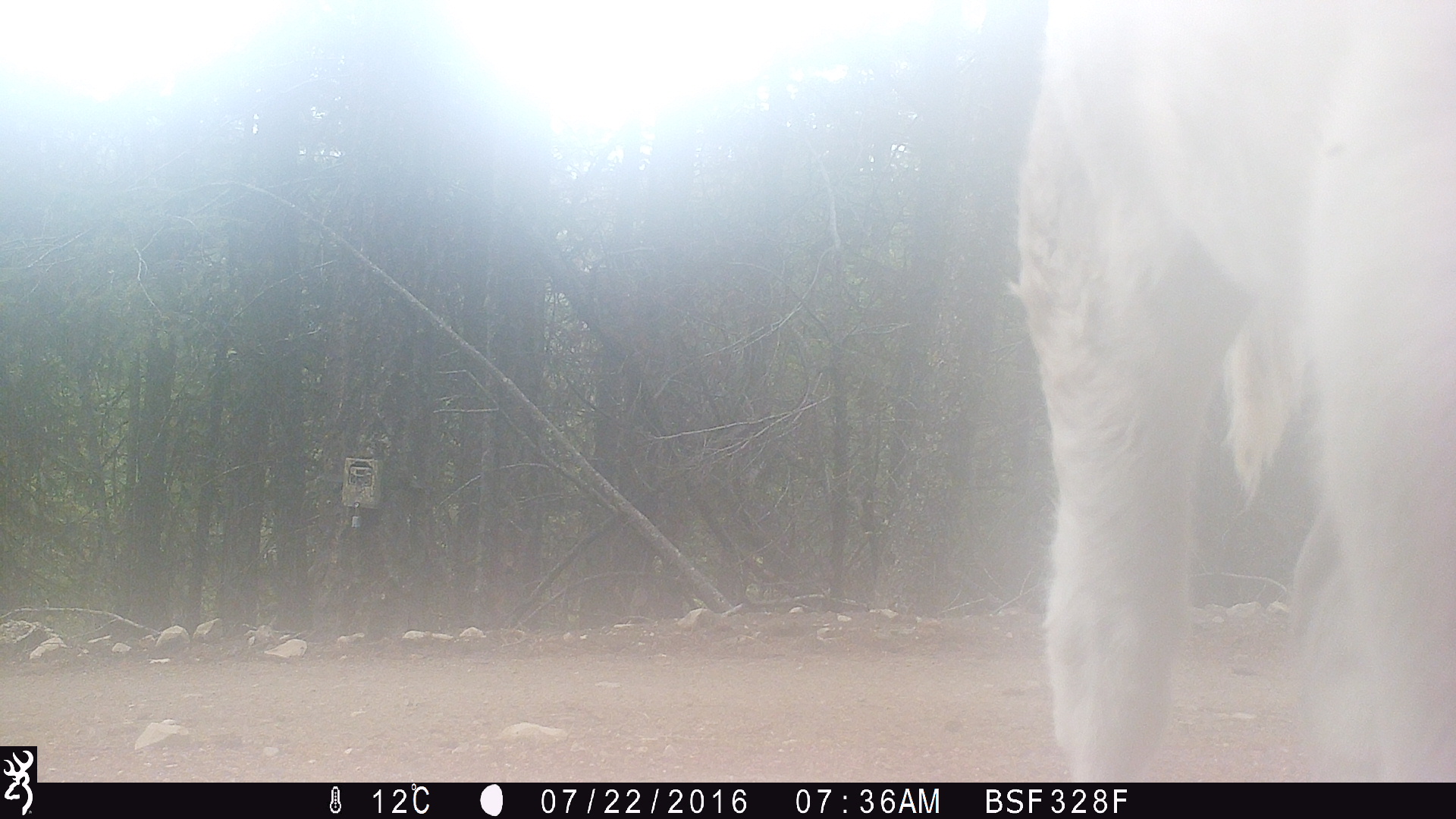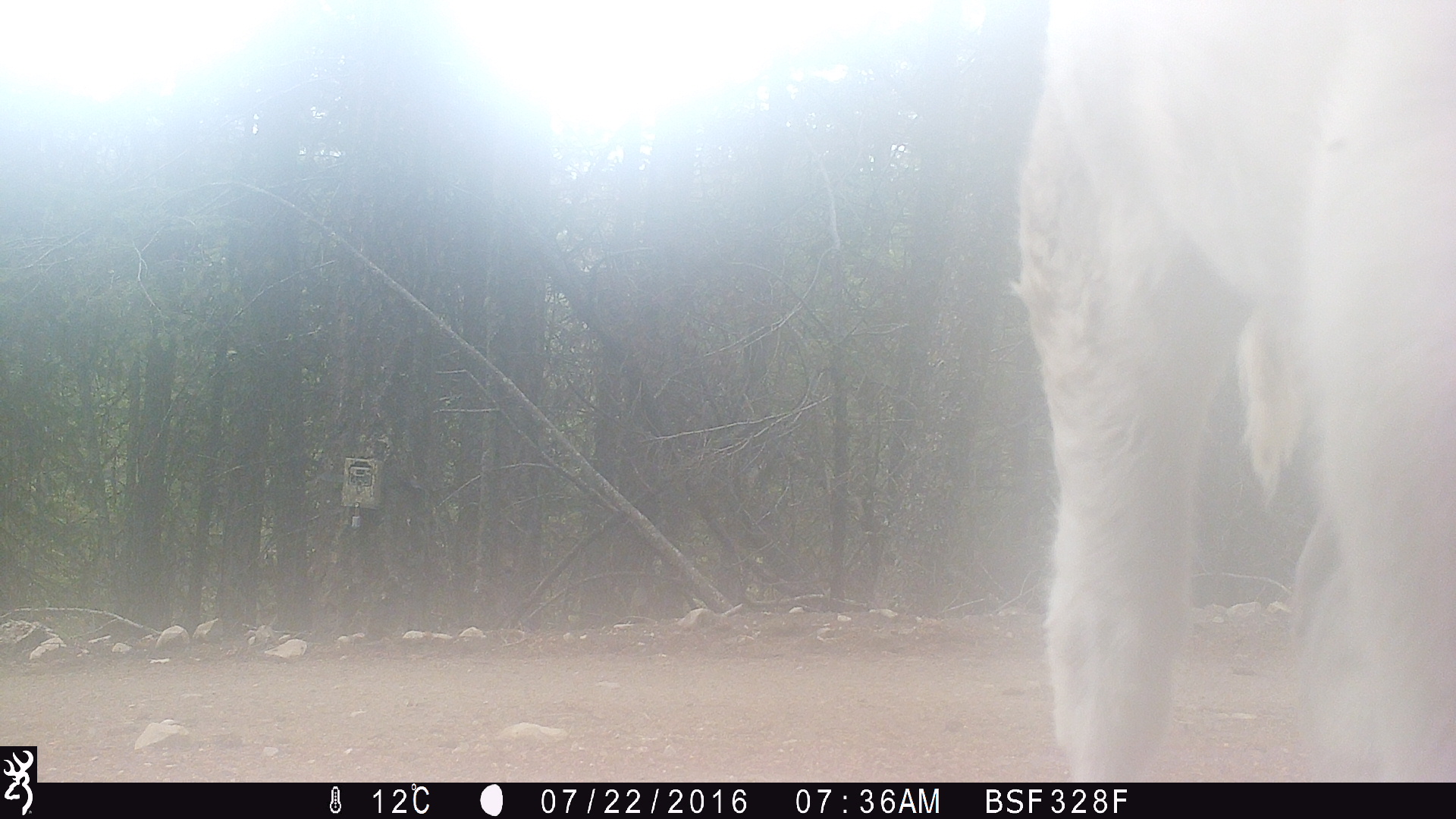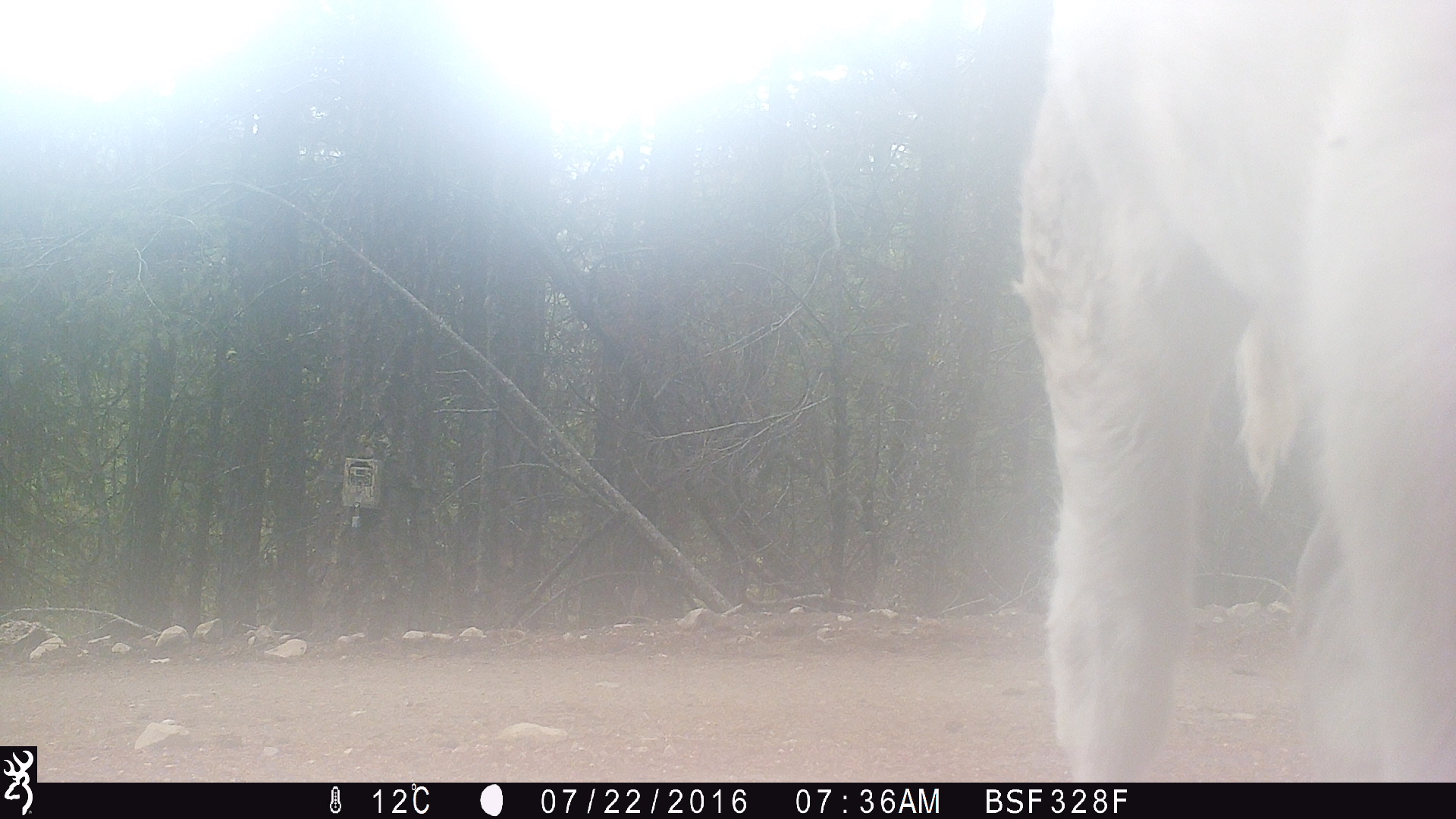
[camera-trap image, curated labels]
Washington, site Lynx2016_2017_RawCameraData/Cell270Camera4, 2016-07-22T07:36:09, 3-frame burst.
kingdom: Animalia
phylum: Chordata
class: Mammalia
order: Artiodactyla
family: Bovidae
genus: Bos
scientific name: Bos taurus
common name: domestic cattle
Domestic cattle (Bos taurus). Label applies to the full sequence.